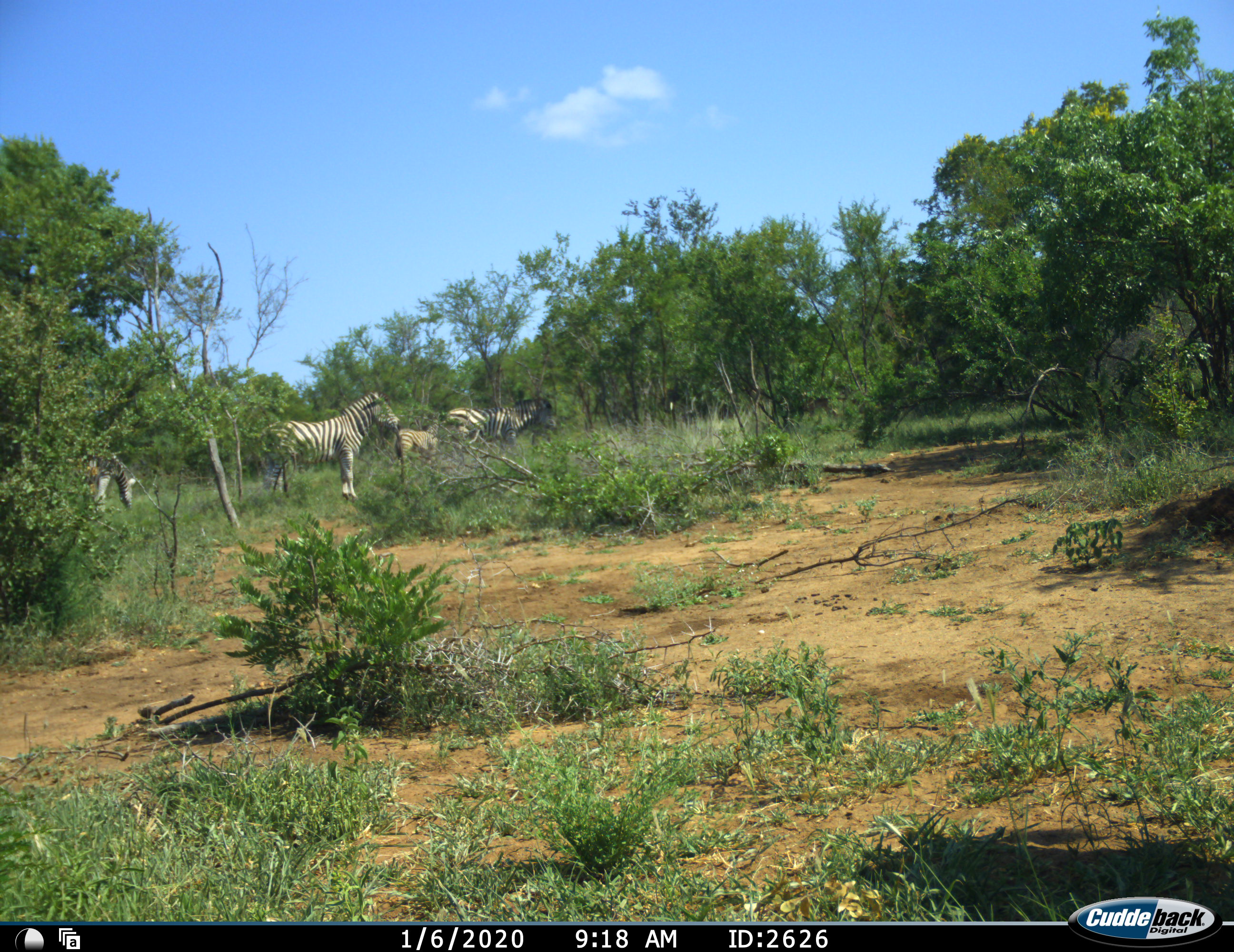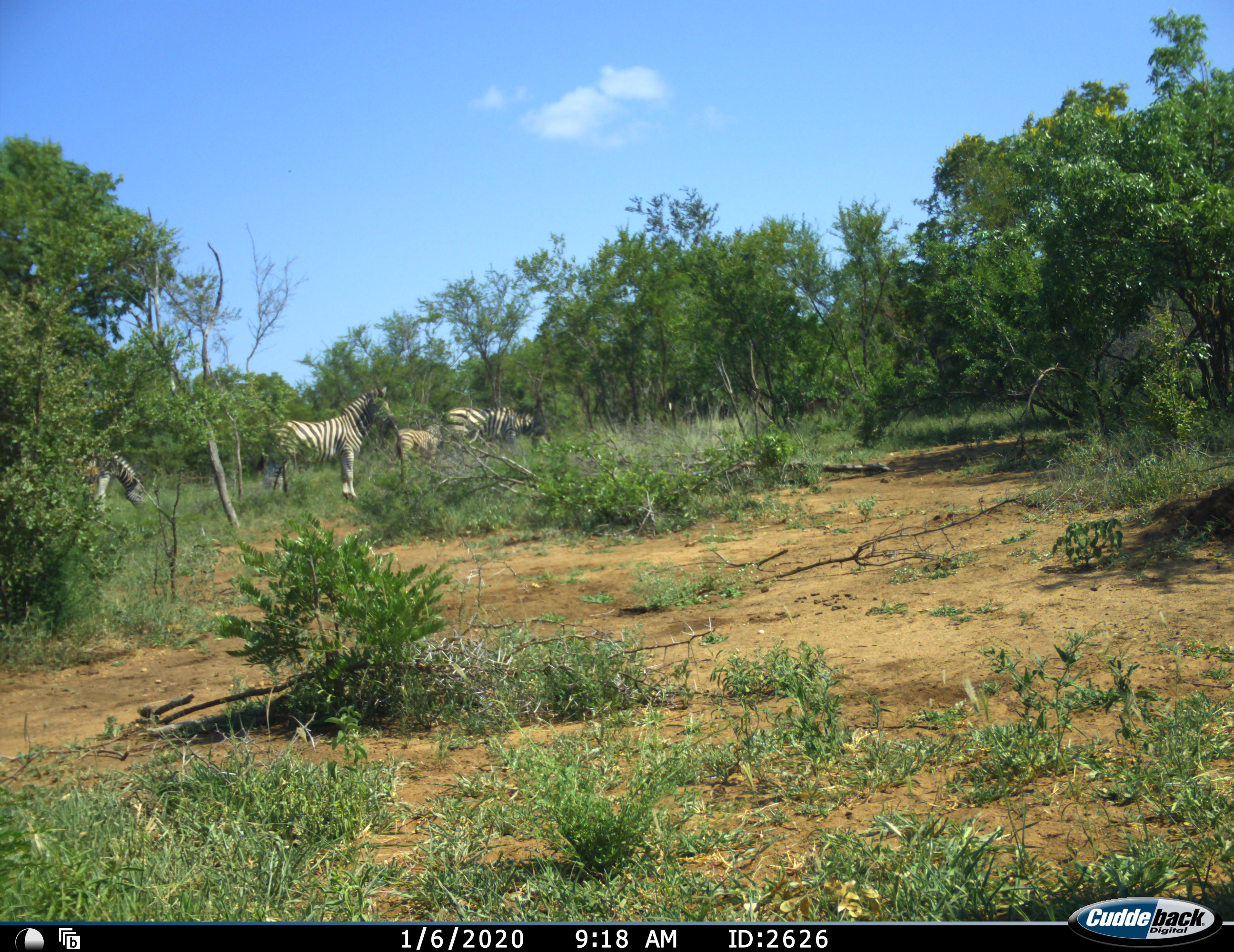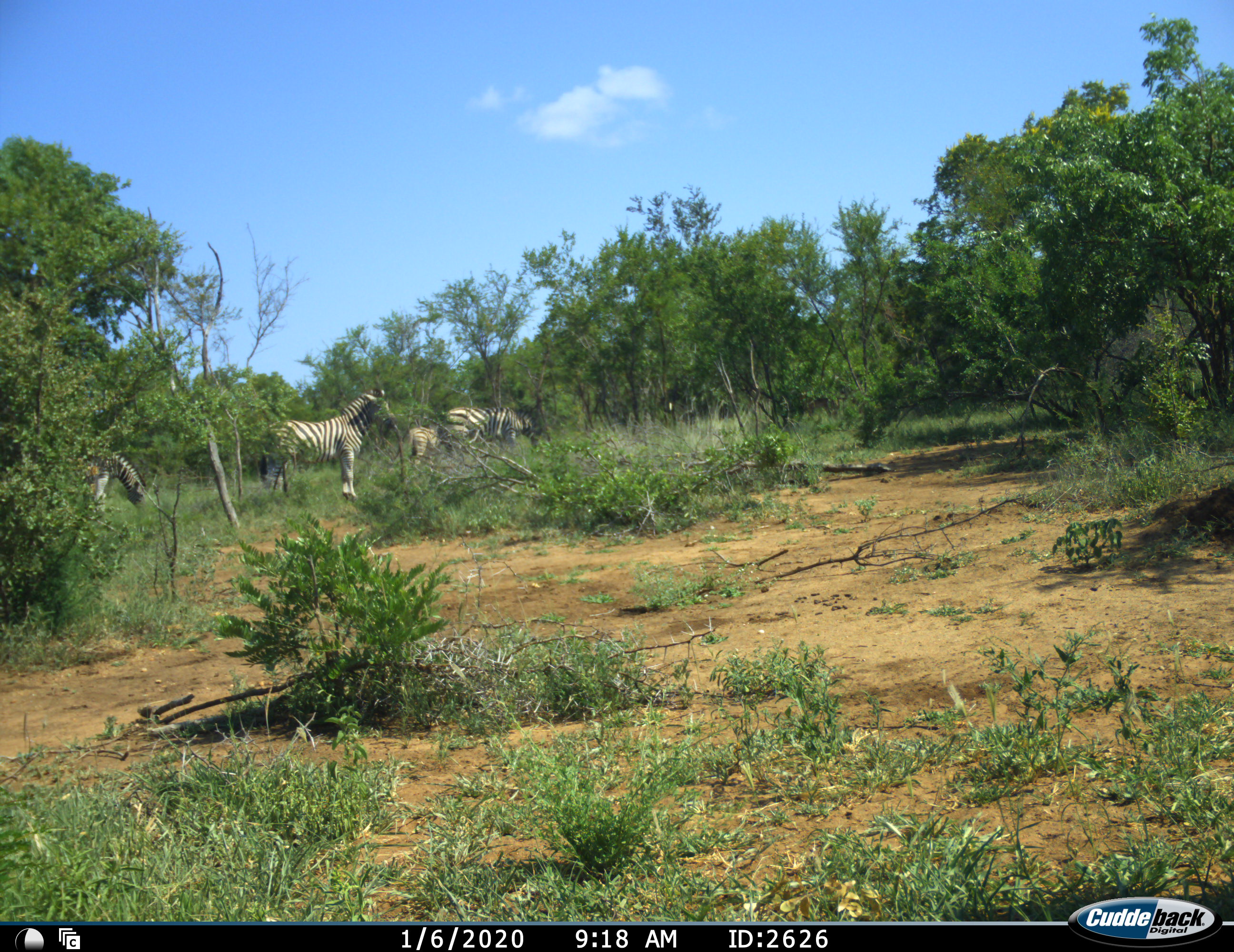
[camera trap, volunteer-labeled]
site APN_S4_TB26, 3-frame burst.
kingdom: Animalia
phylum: Chordata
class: Mammalia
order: Perissodactyla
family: Equidae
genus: Equus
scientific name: Equus quagga burchellii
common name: burchell's zebra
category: zebraburchells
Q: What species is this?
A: Zebraburchells (burchell's zebra) (Equus quagga burchellii).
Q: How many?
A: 4.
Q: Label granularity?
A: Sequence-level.